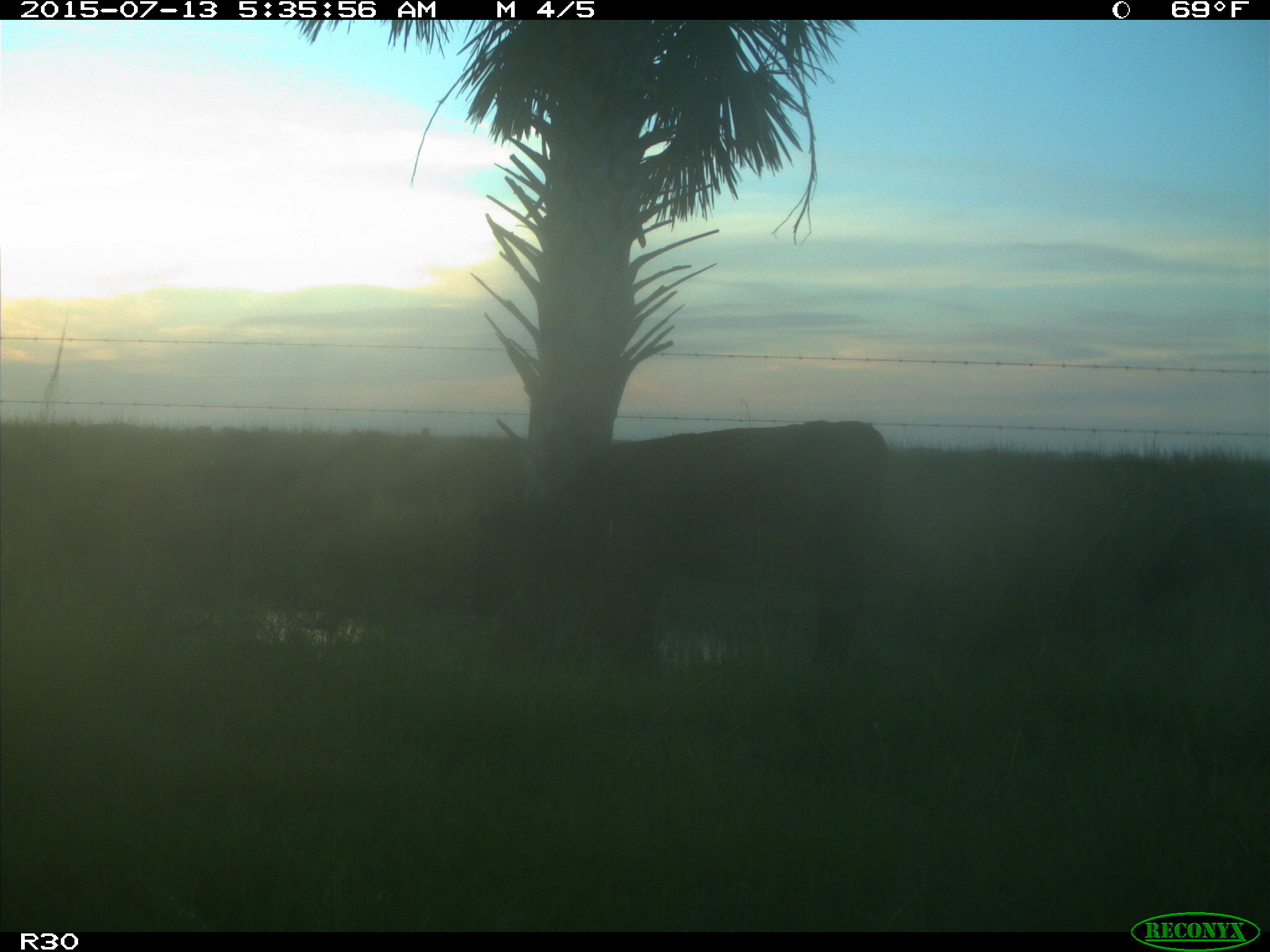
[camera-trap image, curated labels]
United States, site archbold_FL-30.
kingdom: Animalia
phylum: Chordata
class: Mammalia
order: Artiodactyla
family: Bovidae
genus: Bos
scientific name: Bos taurus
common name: domestic cow